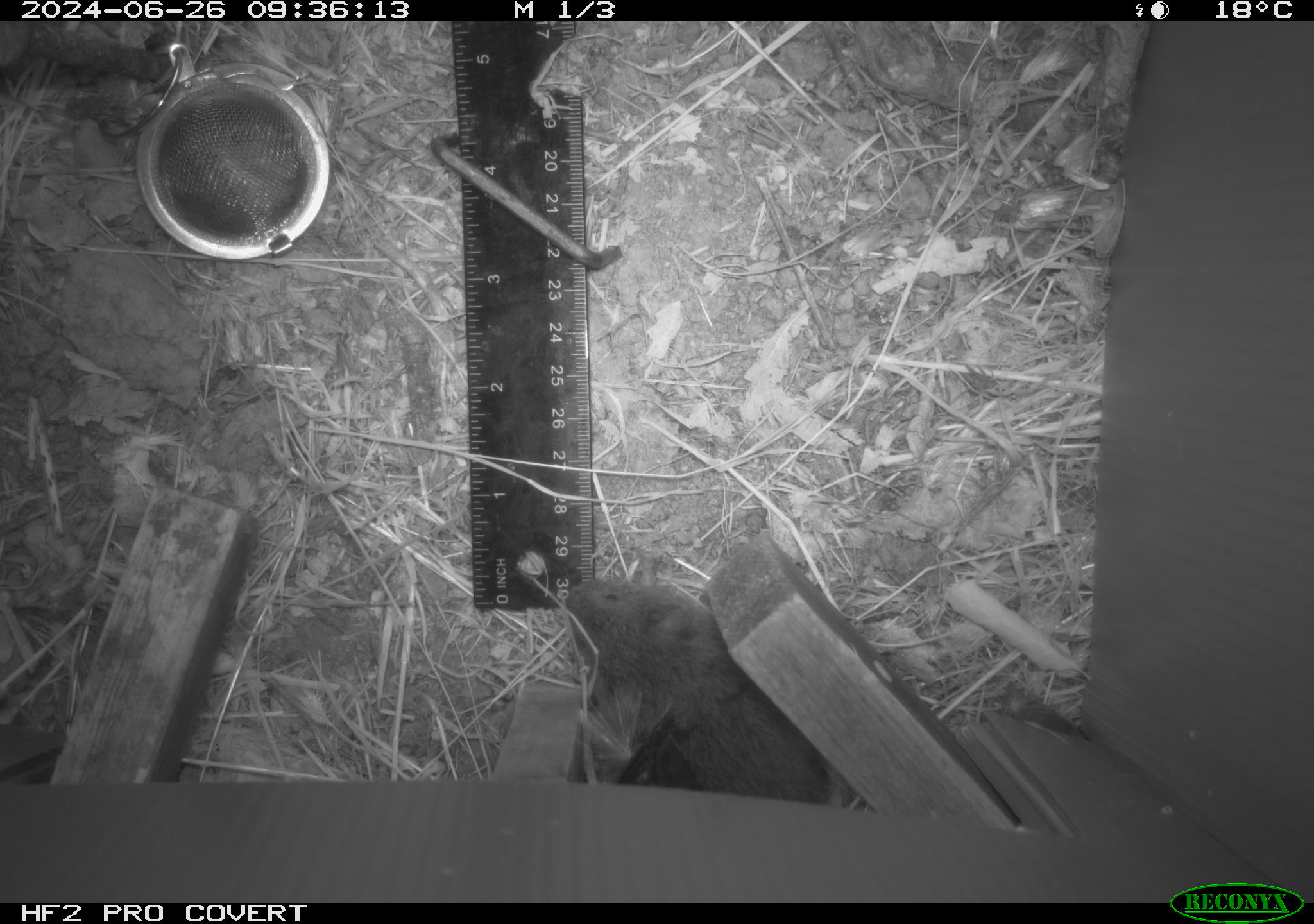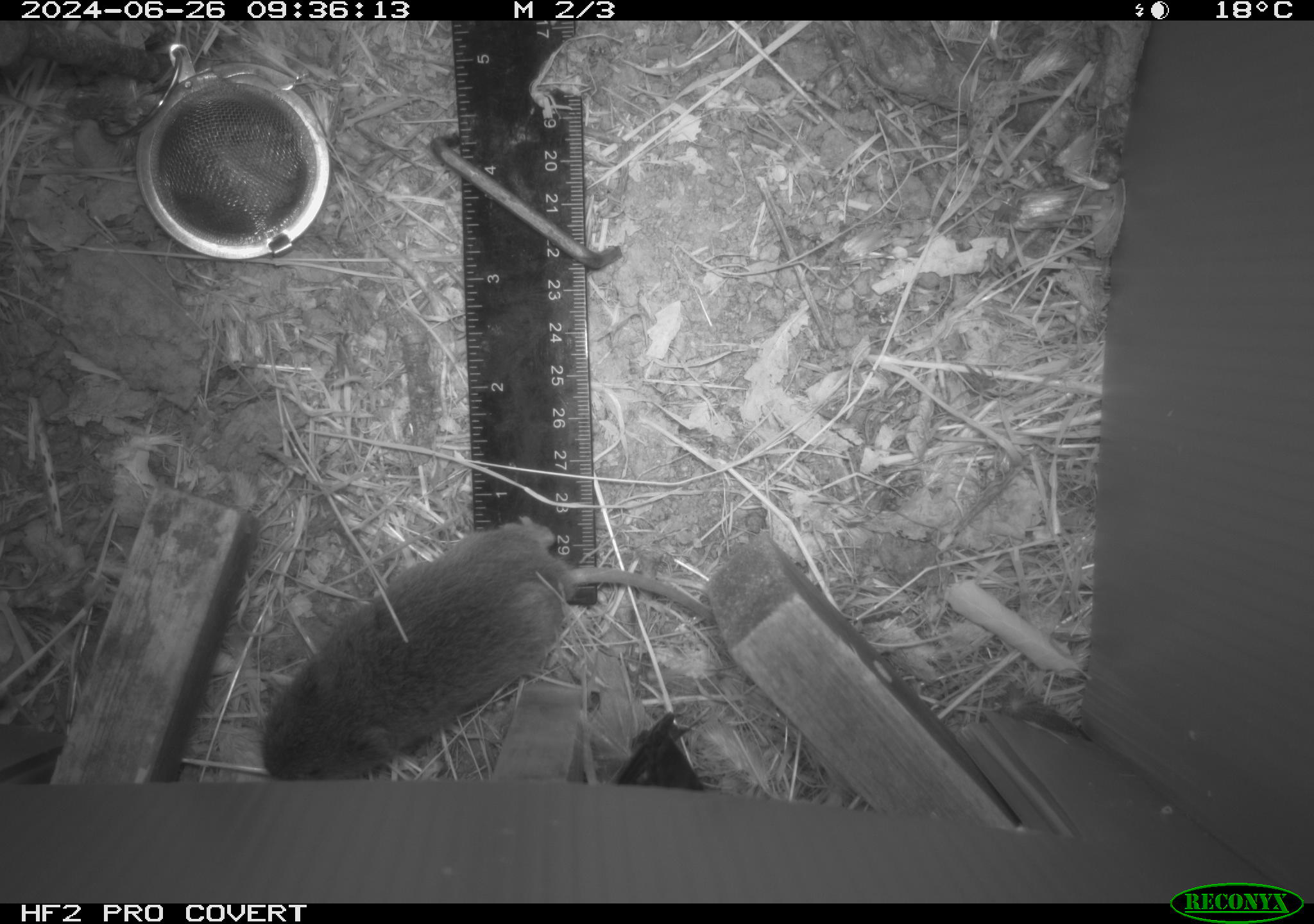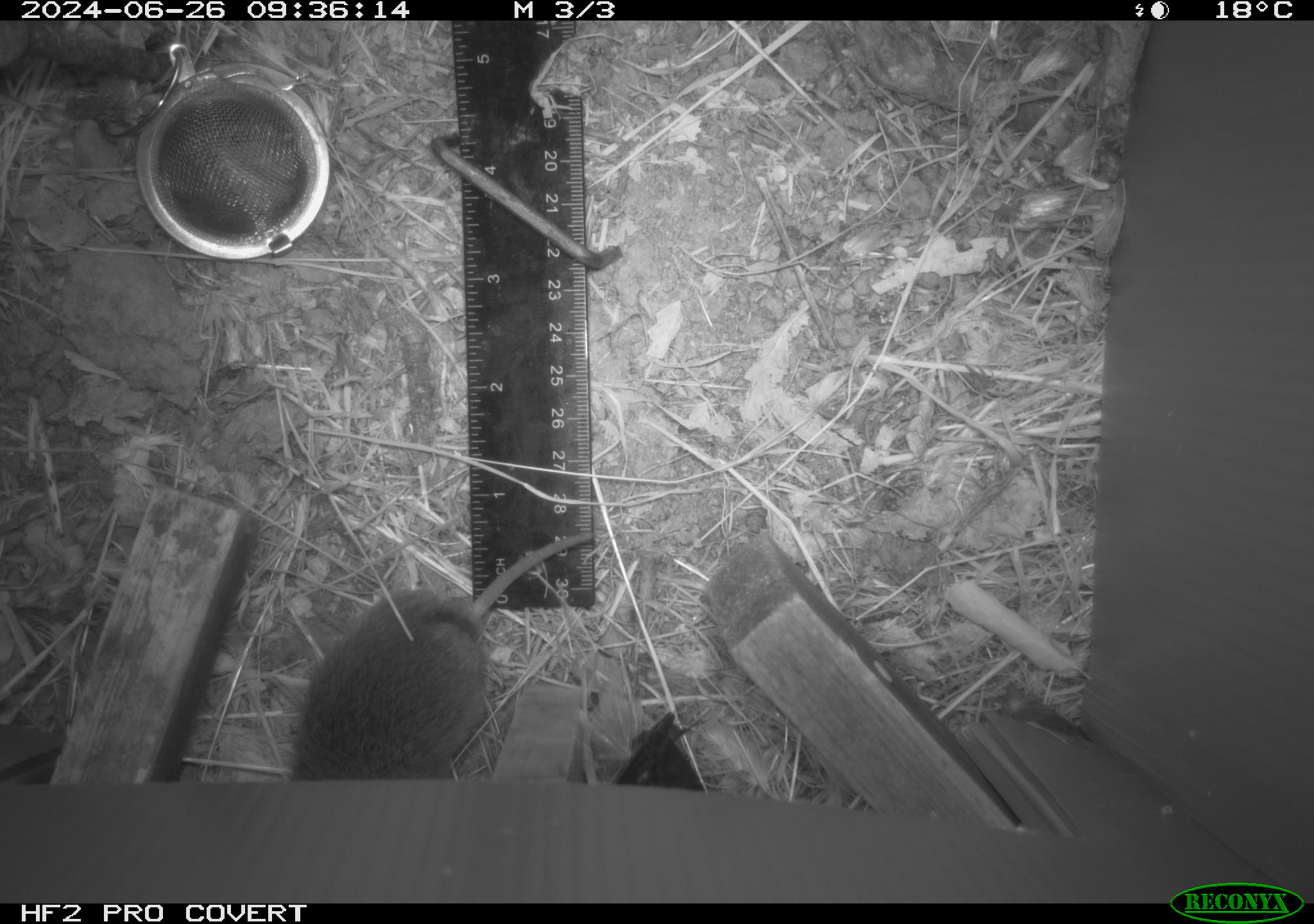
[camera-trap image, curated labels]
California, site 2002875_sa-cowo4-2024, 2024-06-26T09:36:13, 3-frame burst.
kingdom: Animalia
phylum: Chordata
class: Mammalia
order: Rodentia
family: Cricetidae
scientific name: Arvicolinae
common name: voles, lemmings, and muskrats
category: arvicolinae subfamily